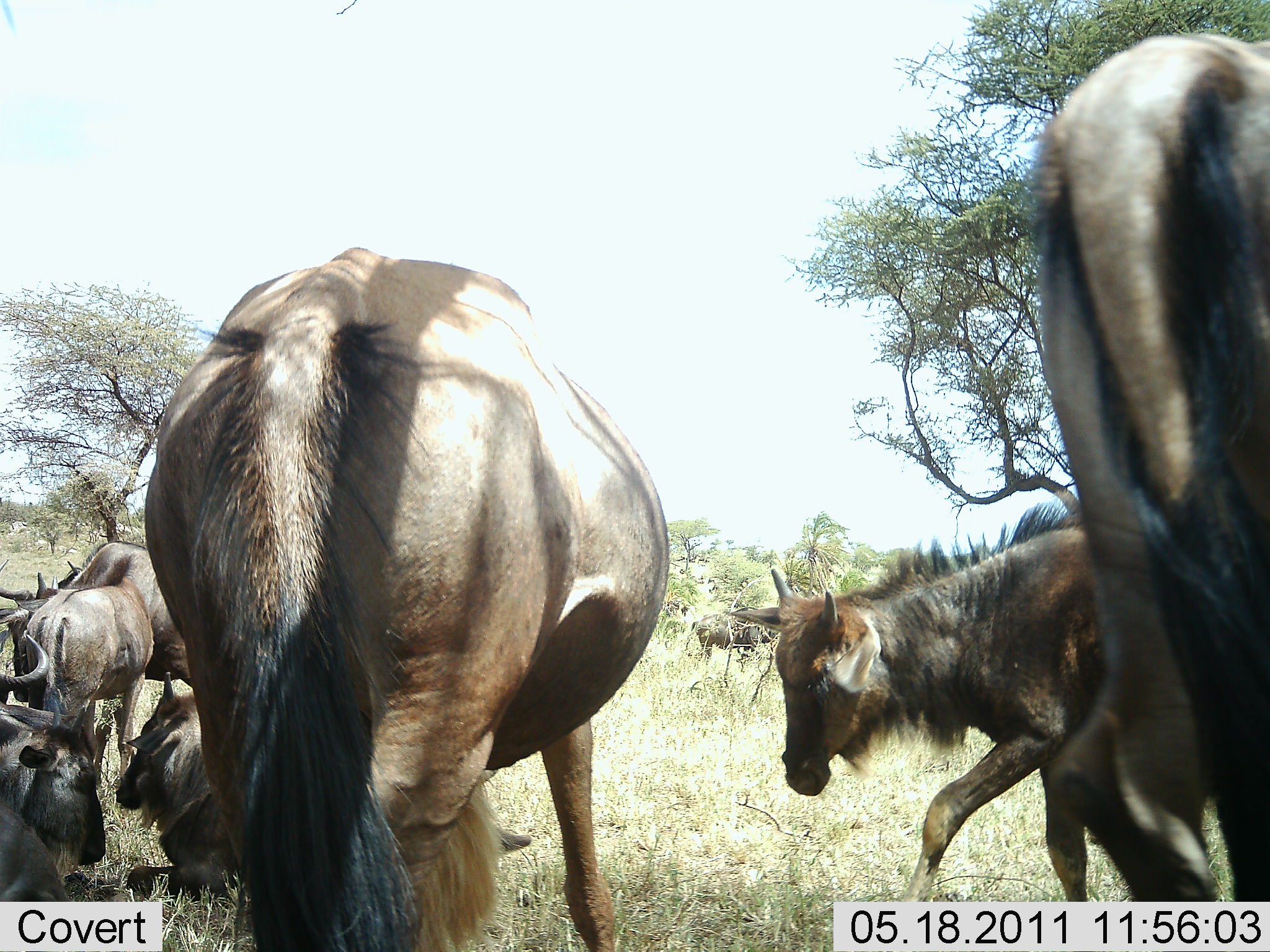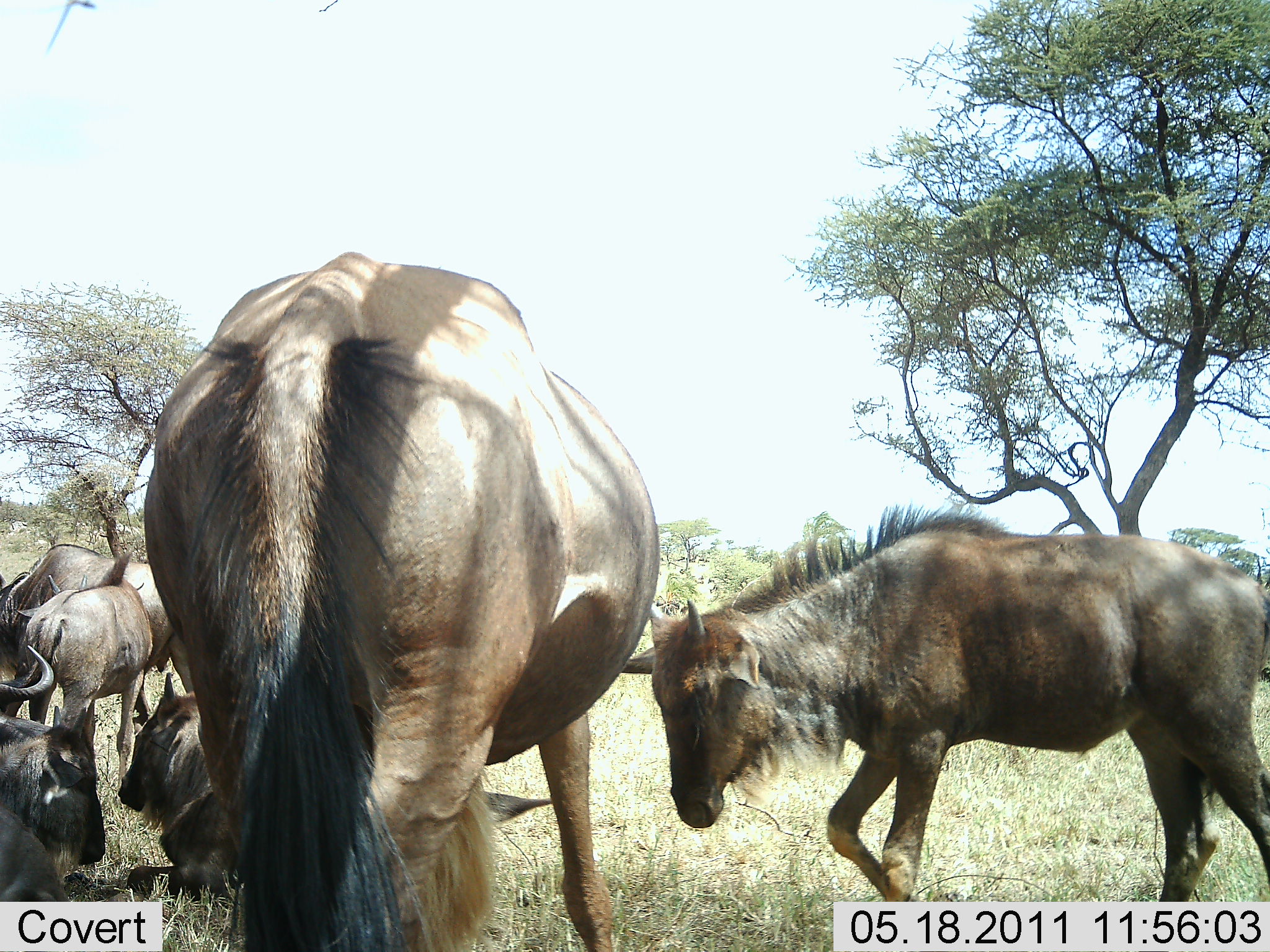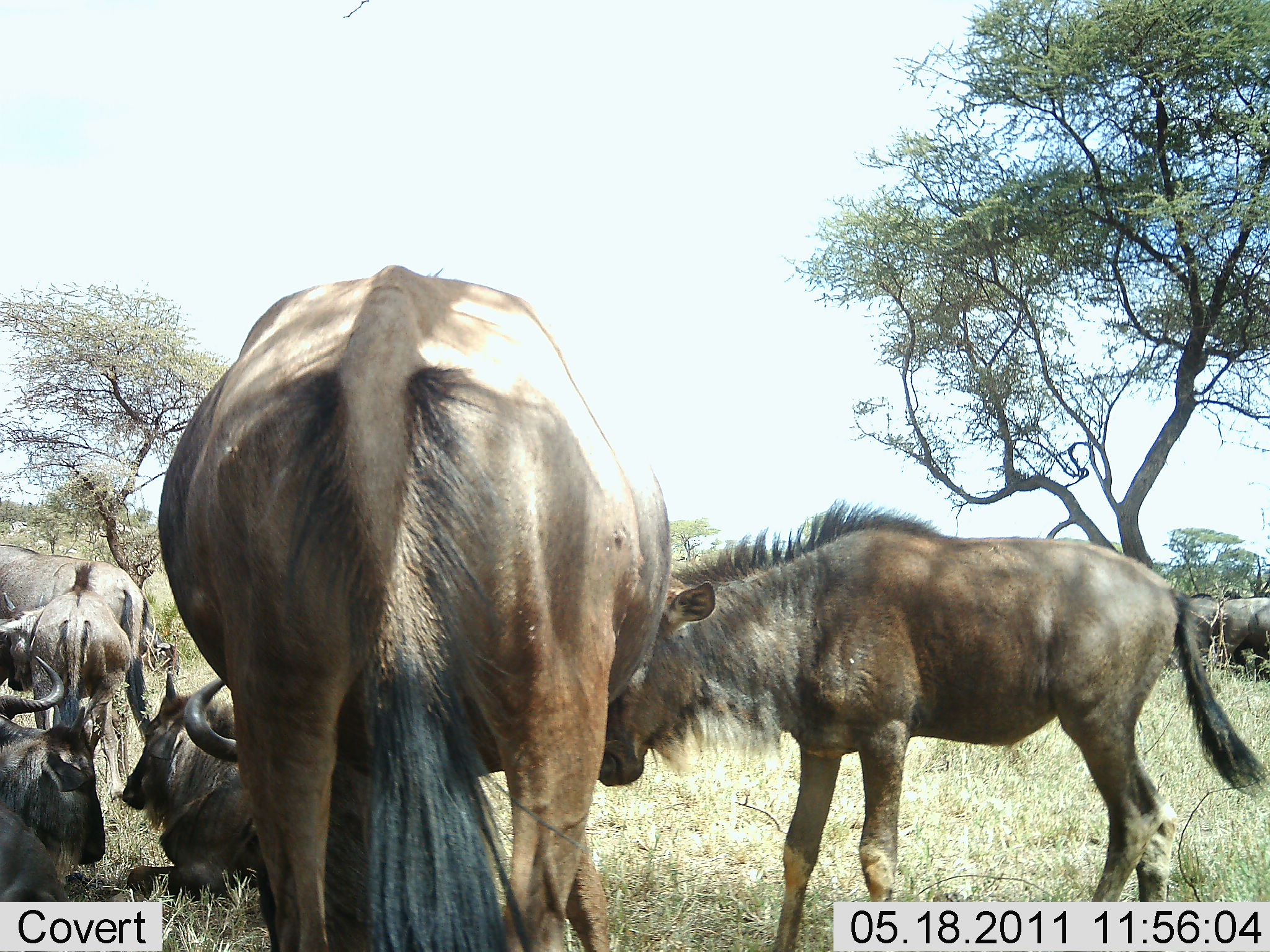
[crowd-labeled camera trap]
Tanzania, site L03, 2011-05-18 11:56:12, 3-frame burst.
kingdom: Animalia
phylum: Chordata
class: Mammalia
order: Artiodactyla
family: Bovidae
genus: Connochaetes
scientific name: Connochaetes taurinus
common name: blue wildebeest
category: wildebeest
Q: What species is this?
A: Wildebeest (blue wildebeest) (Connochaetes taurinus).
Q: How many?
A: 8.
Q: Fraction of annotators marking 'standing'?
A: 77%.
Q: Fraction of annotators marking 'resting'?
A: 92%.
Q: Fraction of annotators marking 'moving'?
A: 46%.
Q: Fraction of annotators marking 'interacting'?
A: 23%.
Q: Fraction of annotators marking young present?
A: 38%.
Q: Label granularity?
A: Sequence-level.